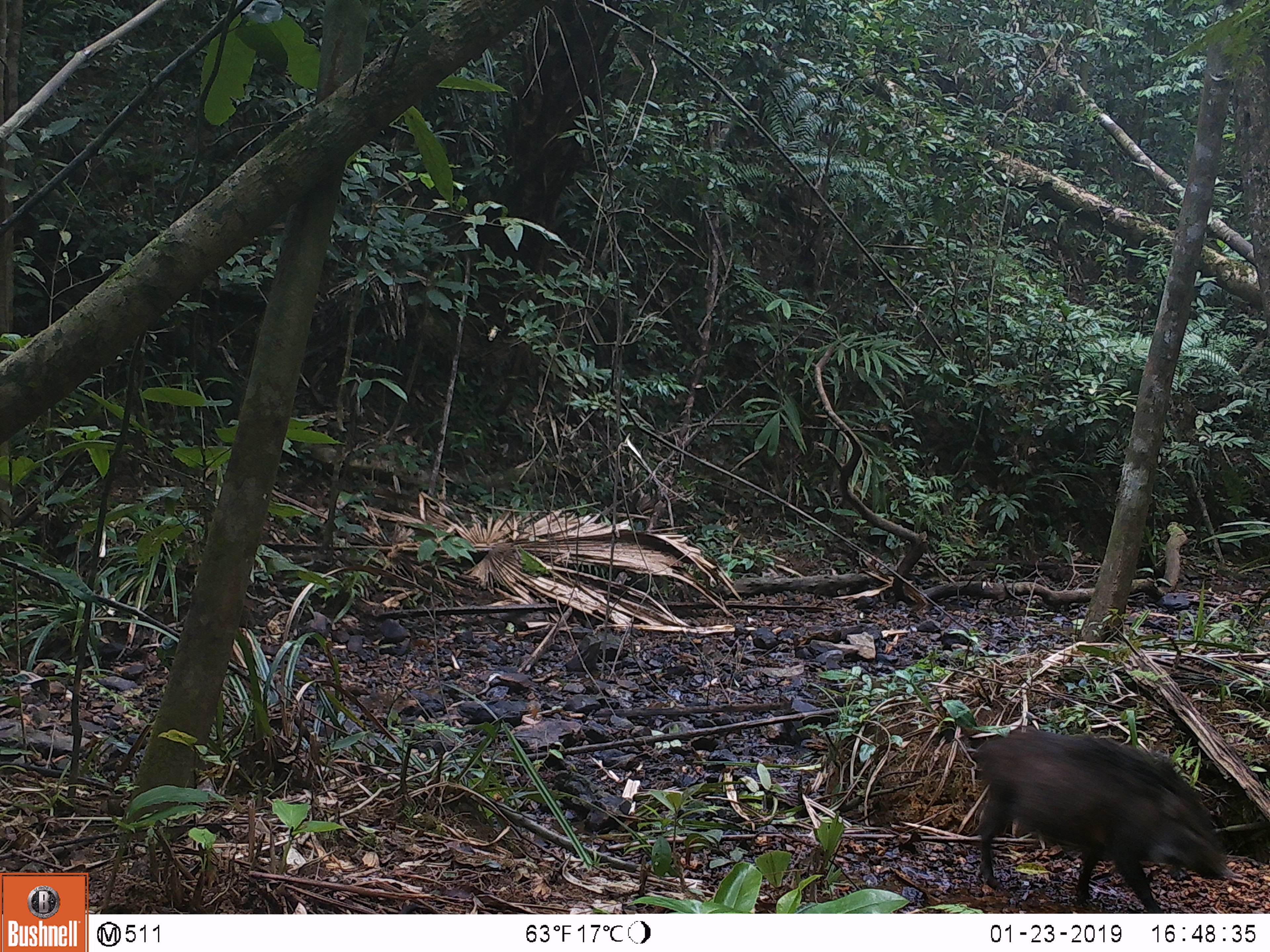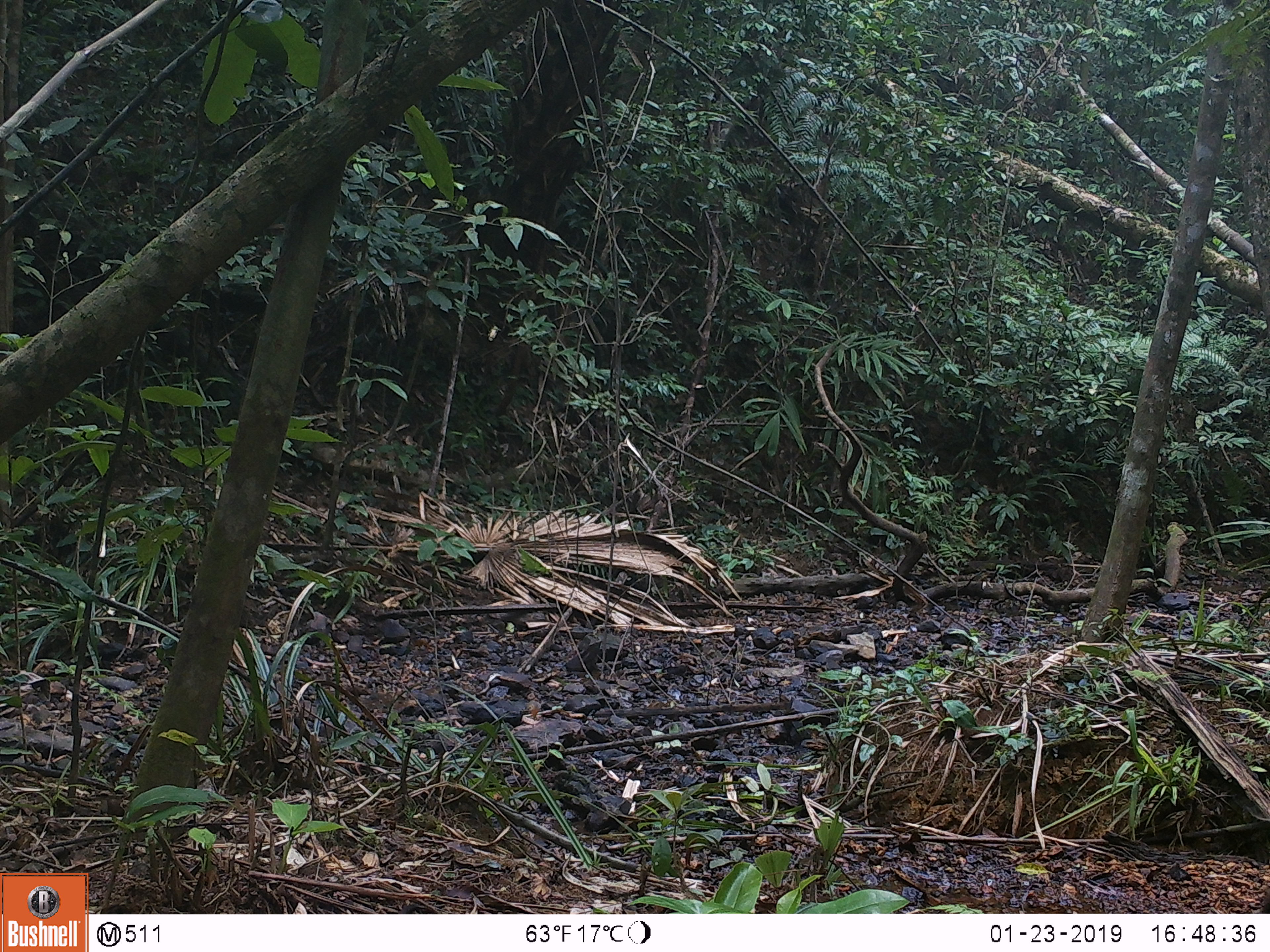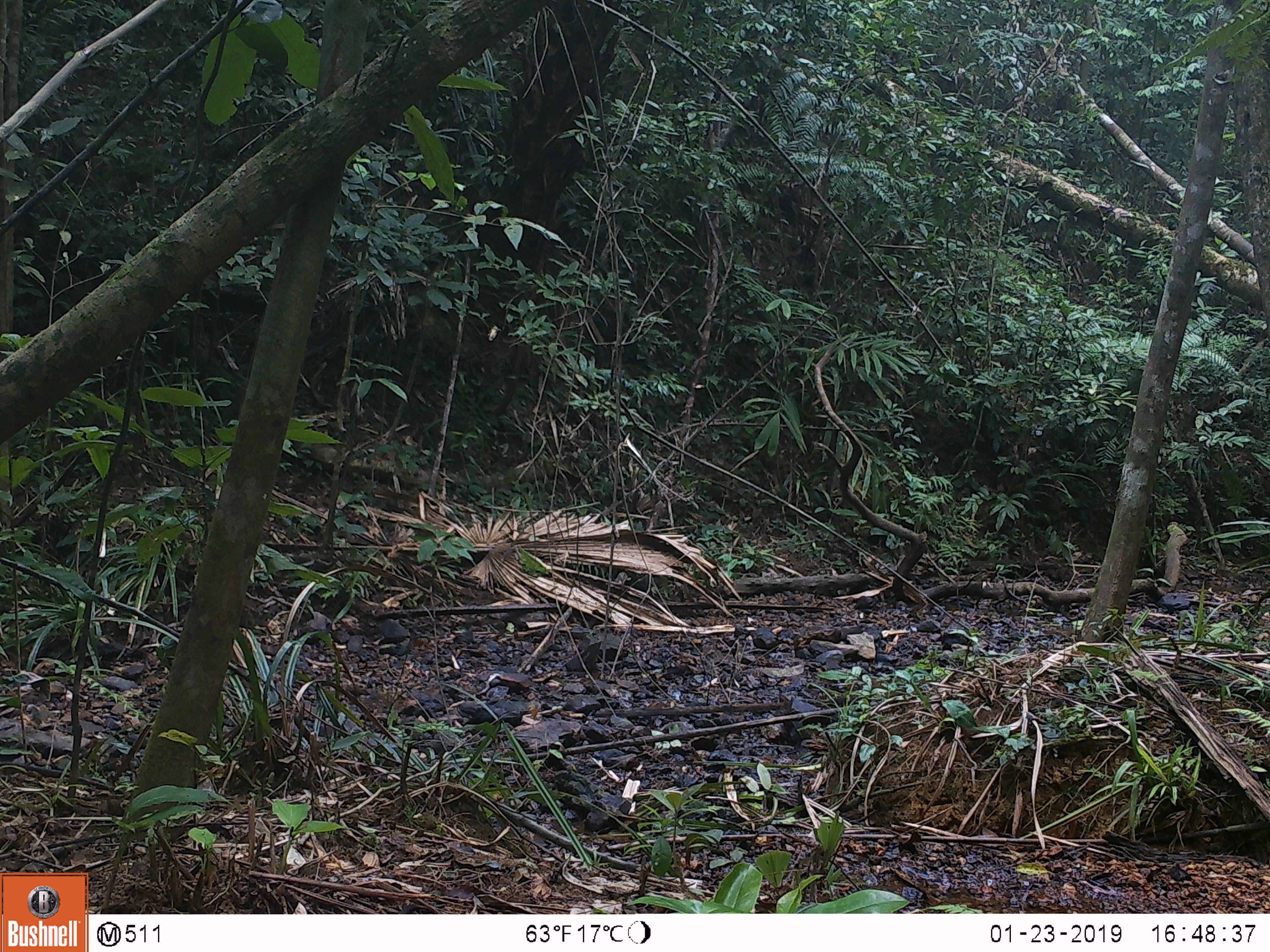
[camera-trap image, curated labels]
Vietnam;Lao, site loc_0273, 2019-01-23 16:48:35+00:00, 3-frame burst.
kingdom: Animalia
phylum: Chordata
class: Mammalia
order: Artiodactyla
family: Suidae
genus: Sus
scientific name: Sus scrofa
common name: eurasian wild pig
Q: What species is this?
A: Eurasian wild pig (Sus scrofa).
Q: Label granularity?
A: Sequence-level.